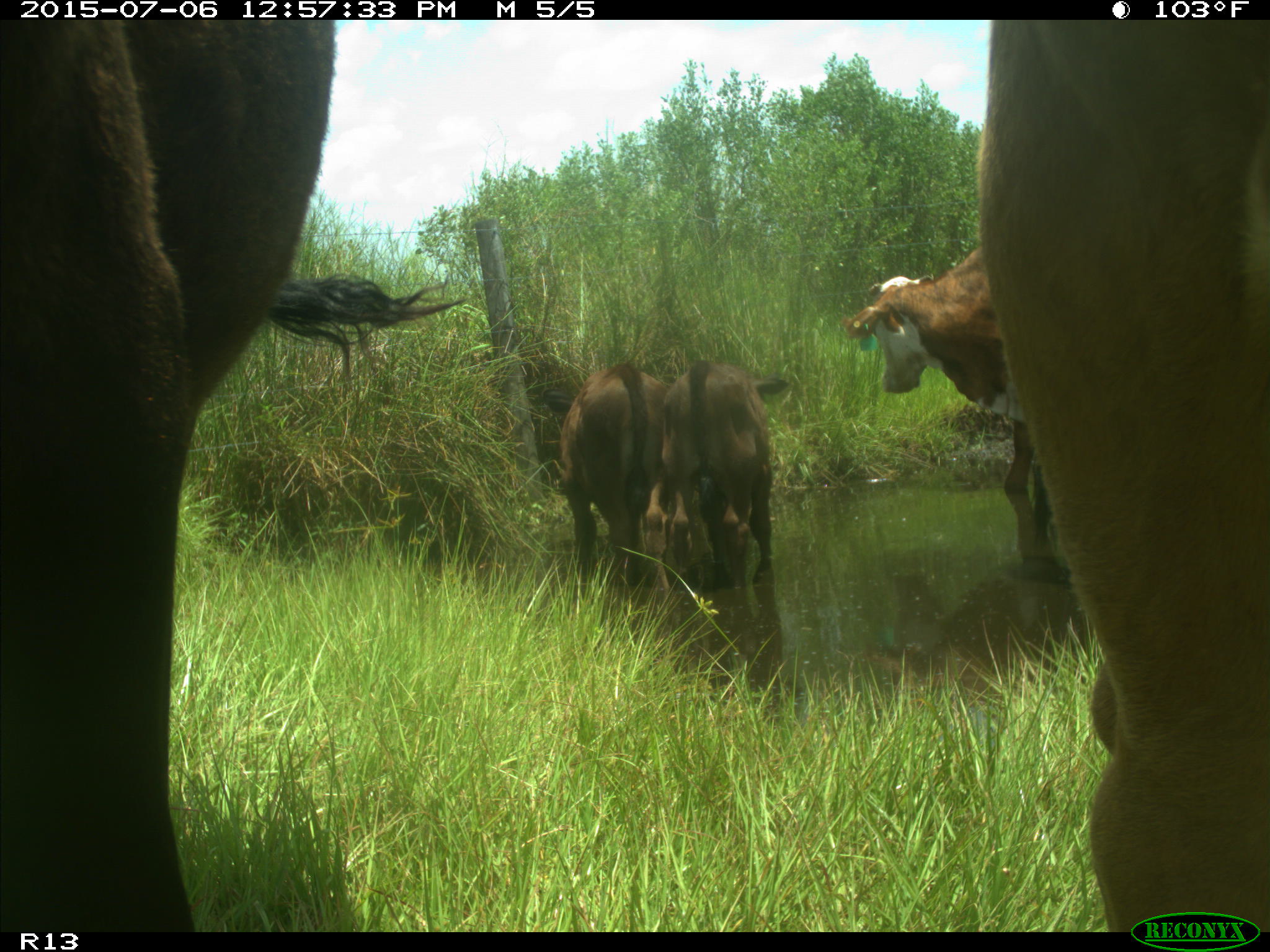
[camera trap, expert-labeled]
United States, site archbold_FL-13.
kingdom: Animalia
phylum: Chordata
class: Mammalia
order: Artiodactyla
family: Bovidae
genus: Bos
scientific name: Bos taurus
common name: domestic cow